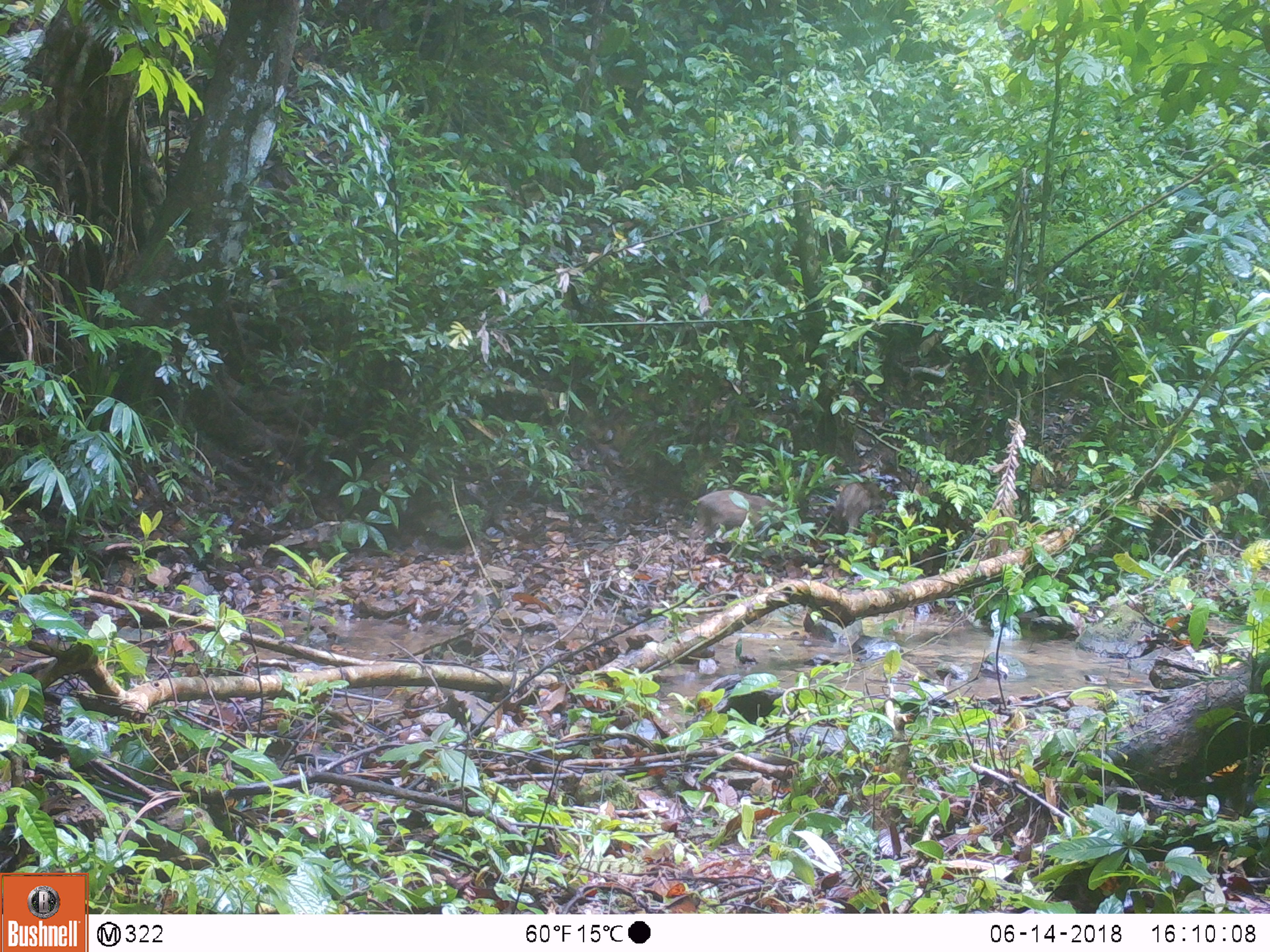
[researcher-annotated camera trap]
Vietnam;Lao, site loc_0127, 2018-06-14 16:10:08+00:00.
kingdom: Animalia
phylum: Chordata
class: Mammalia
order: Artiodactyla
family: Suidae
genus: Sus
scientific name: Sus scrofa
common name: eurasian wild pig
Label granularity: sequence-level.